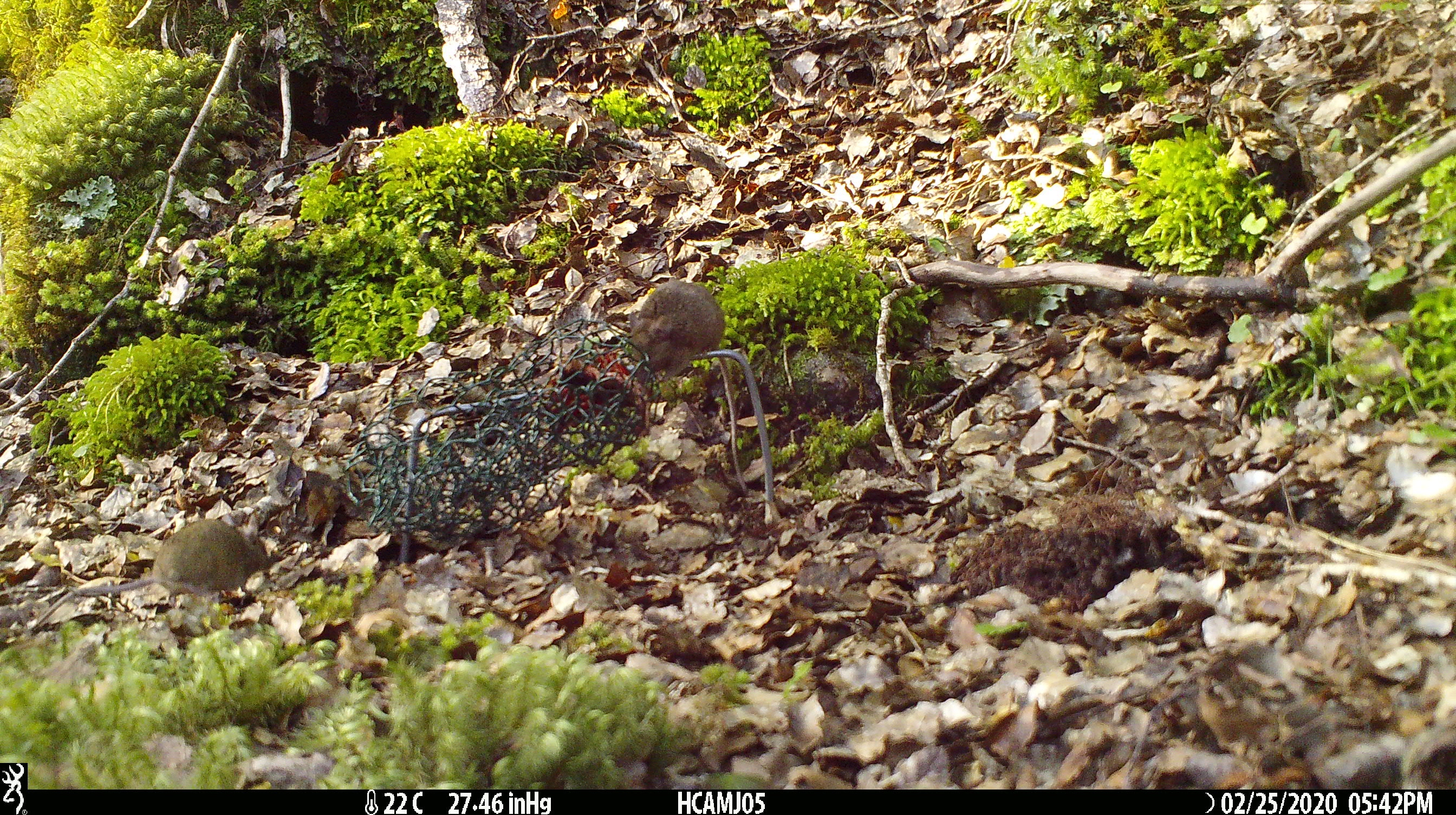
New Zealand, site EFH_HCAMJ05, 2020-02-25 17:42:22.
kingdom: Animalia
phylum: Chordata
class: Mammalia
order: Rodentia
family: Muridae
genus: Mus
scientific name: Mus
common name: mouse